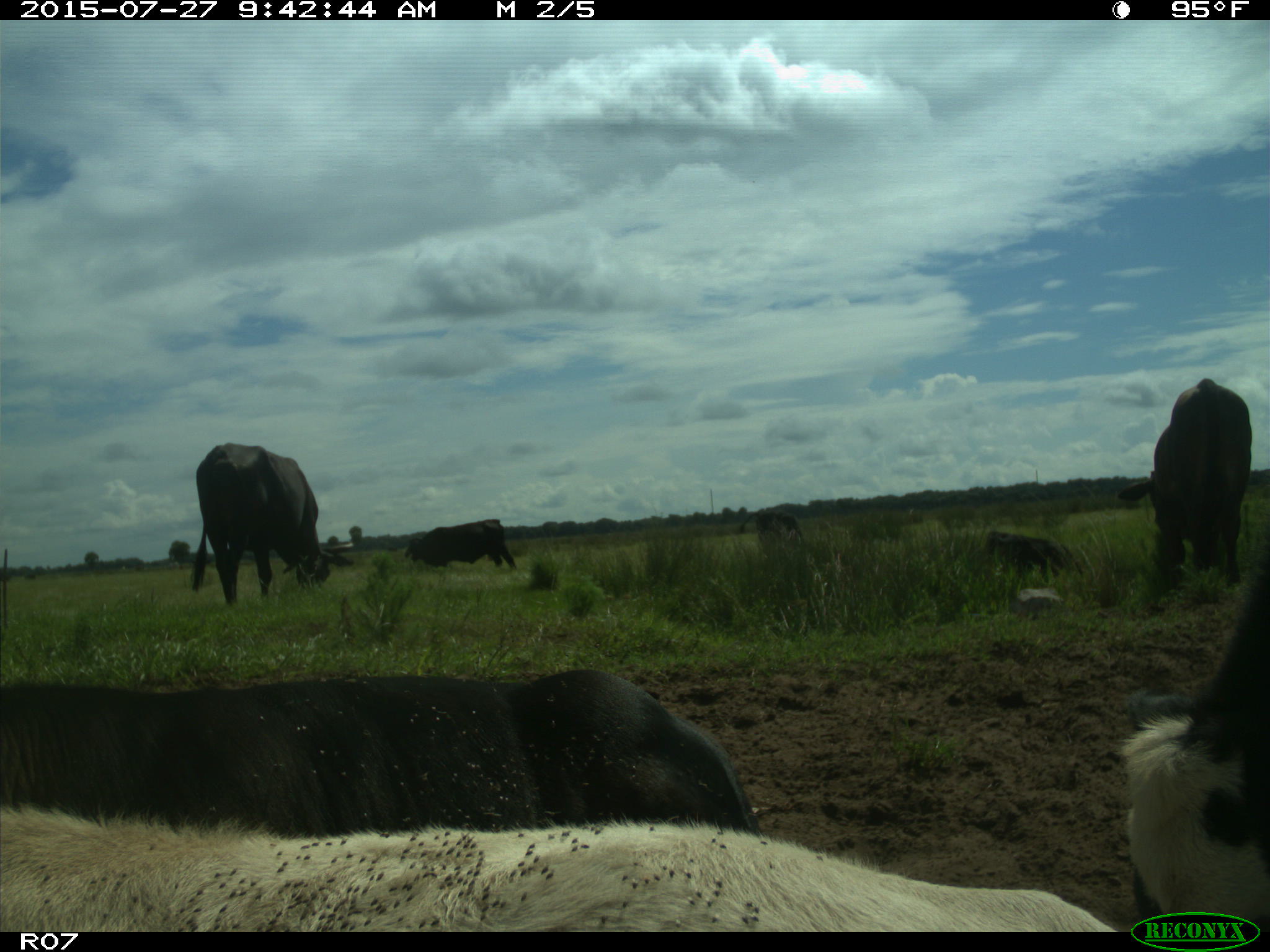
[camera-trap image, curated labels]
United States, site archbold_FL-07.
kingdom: Animalia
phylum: Chordata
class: Mammalia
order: Artiodactyla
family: Bovidae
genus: Bos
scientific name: Bos taurus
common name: domestic cow